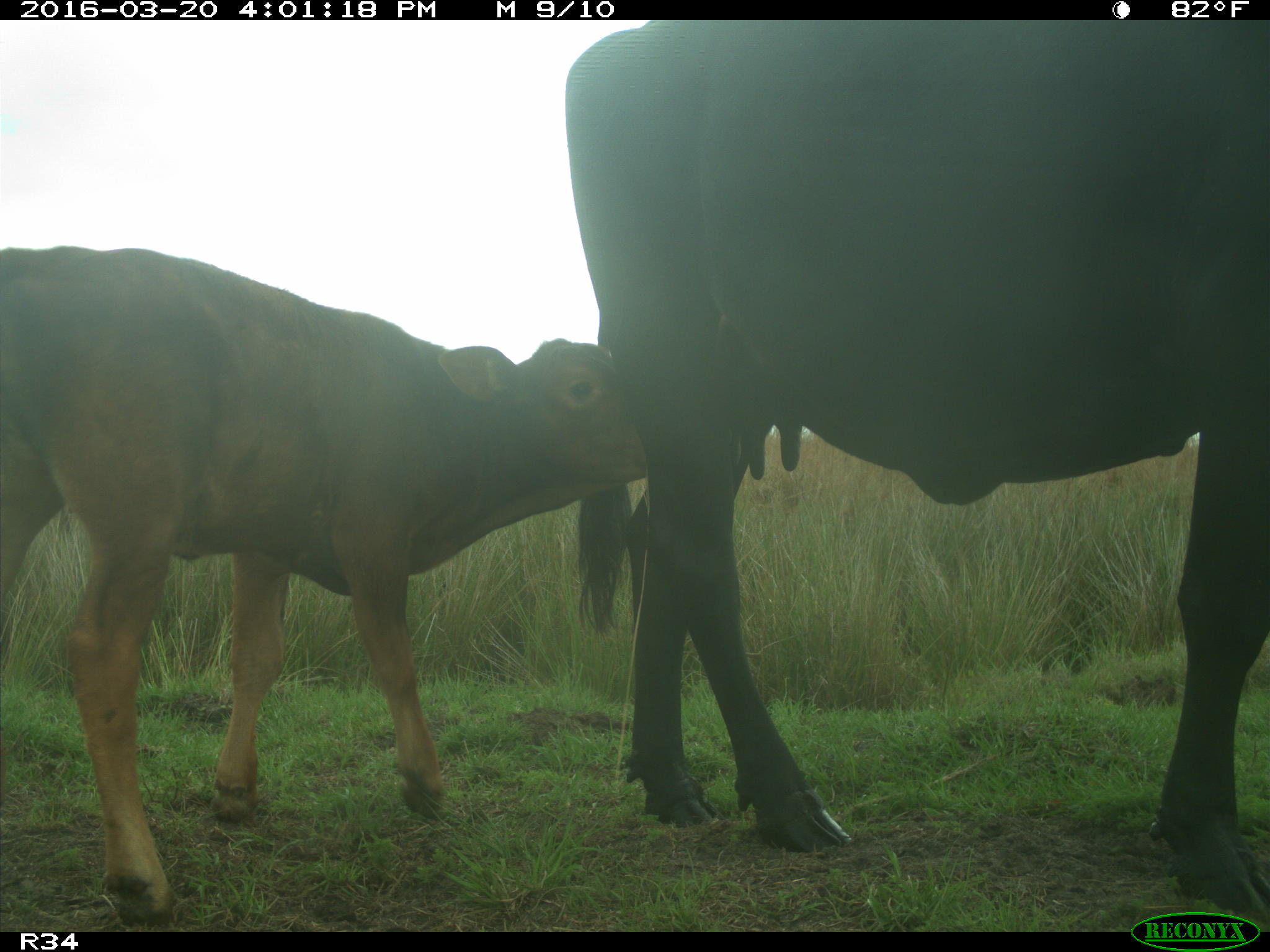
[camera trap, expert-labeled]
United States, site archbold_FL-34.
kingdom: Animalia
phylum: Chordata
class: Mammalia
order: Artiodactyla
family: Bovidae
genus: Bos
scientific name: Bos taurus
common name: domestic cow